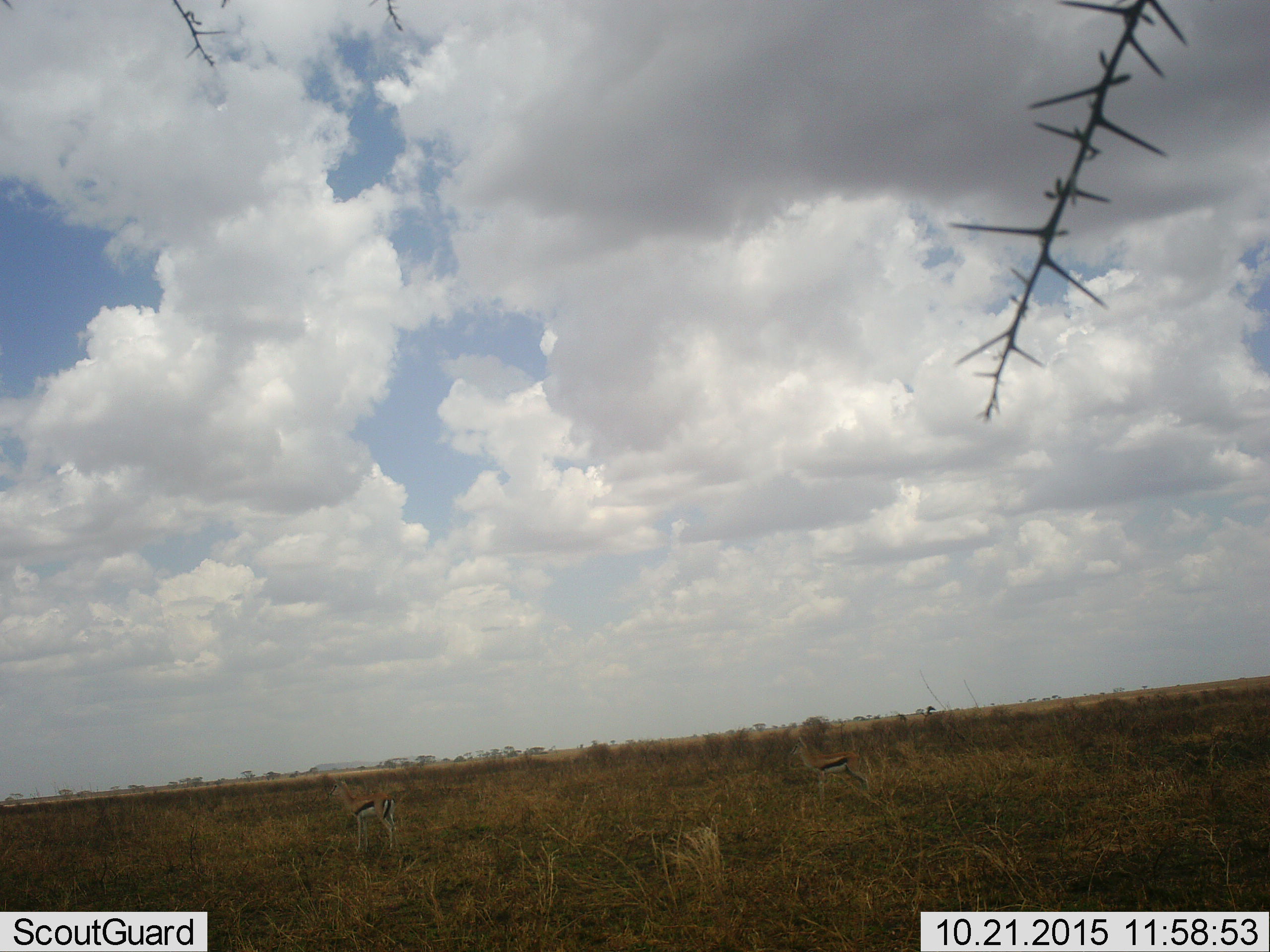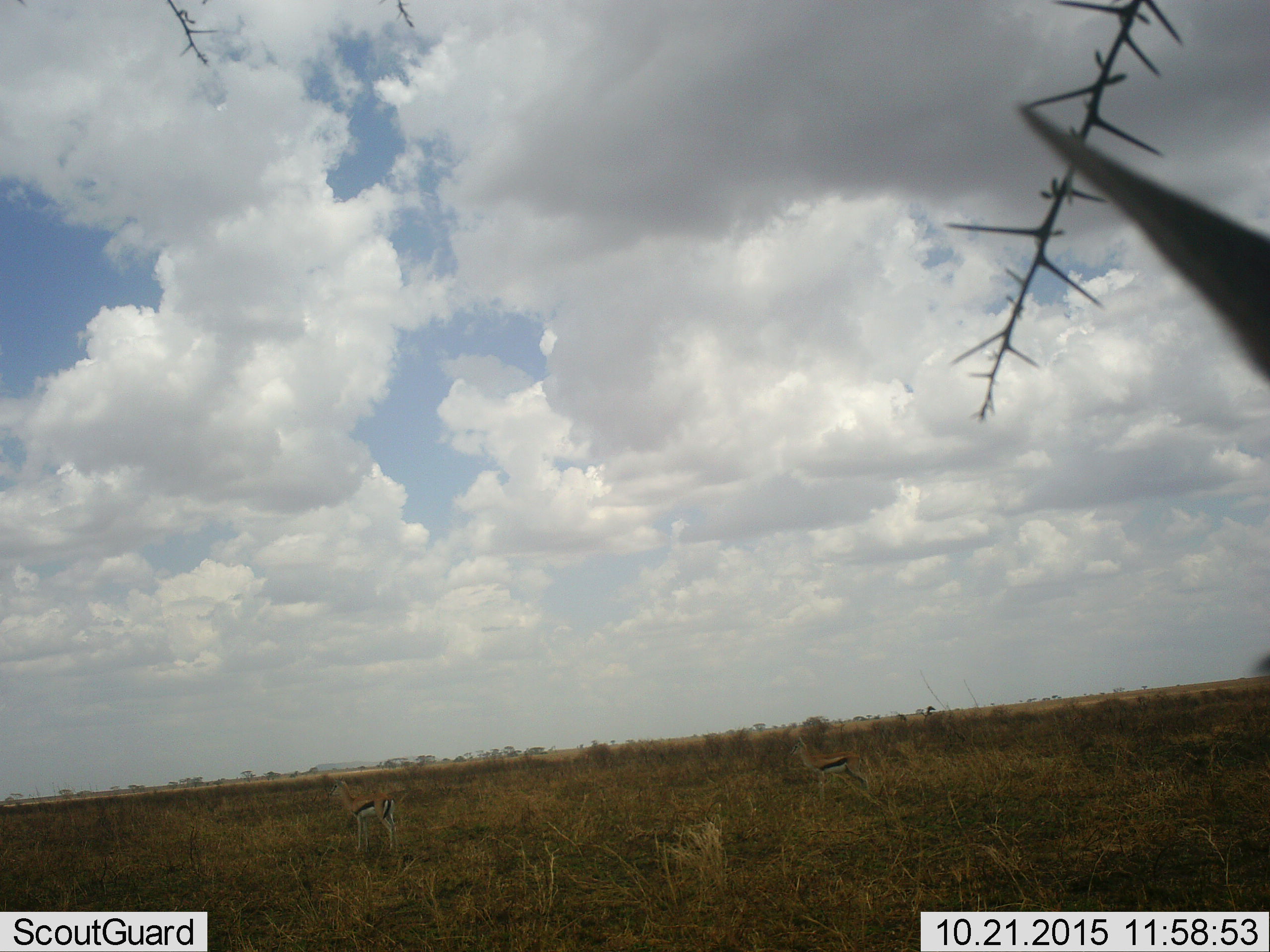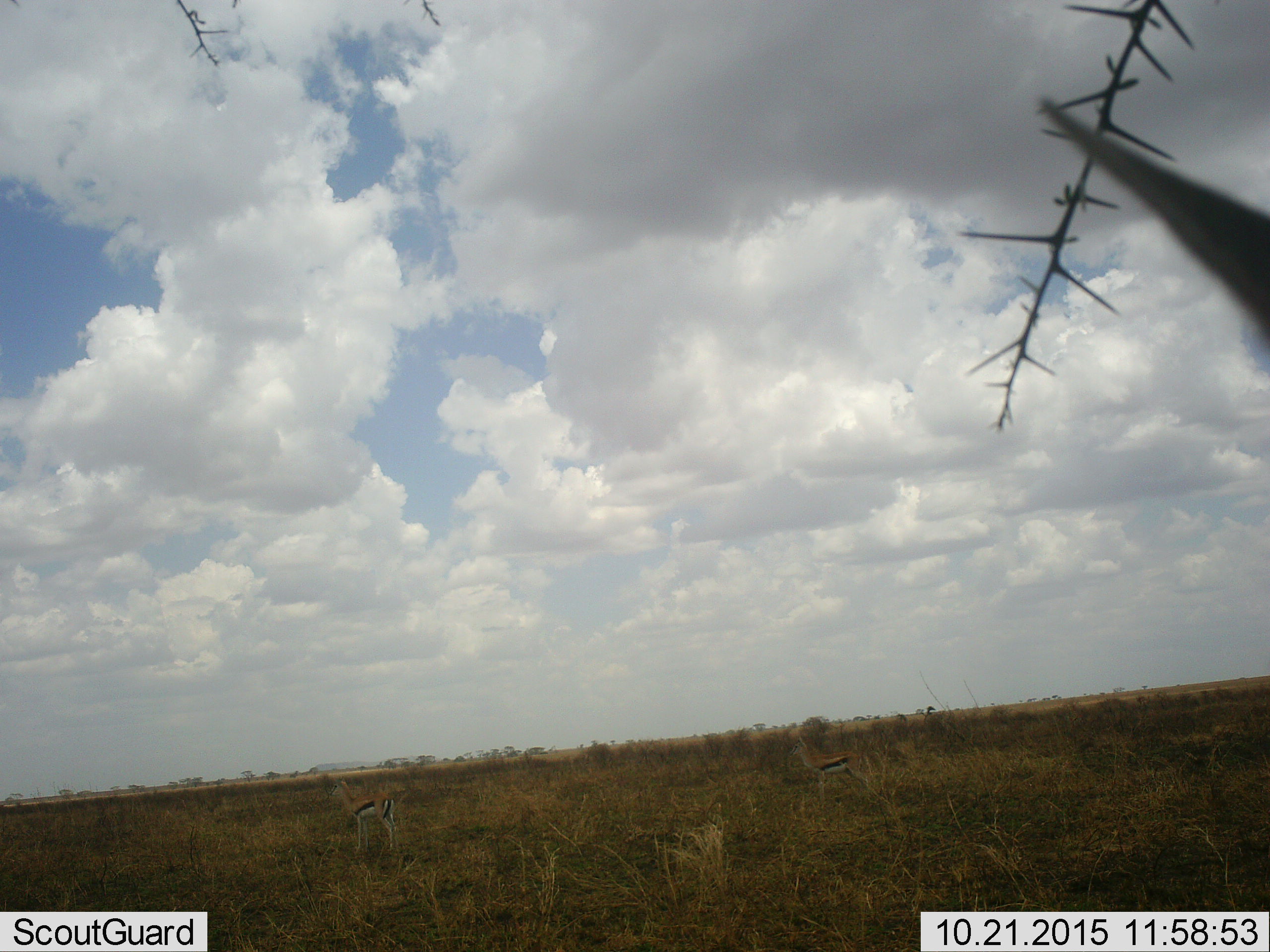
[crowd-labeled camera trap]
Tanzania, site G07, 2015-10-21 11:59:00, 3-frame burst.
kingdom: Animalia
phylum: Chordata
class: Mammalia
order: Artiodactyla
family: Bovidae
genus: Eudorcas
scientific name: Eudorcas thomsonii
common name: thomson's gazelle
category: gazellethomsons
Gazellethomsons (thomson's gazelle) (Eudorcas thomsonii), count 2. Behavior (volunteer vote fractions): standing 89%, resting 0%, moving 22%, interacting 0%. Young present (vote fraction): 0%. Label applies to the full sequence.